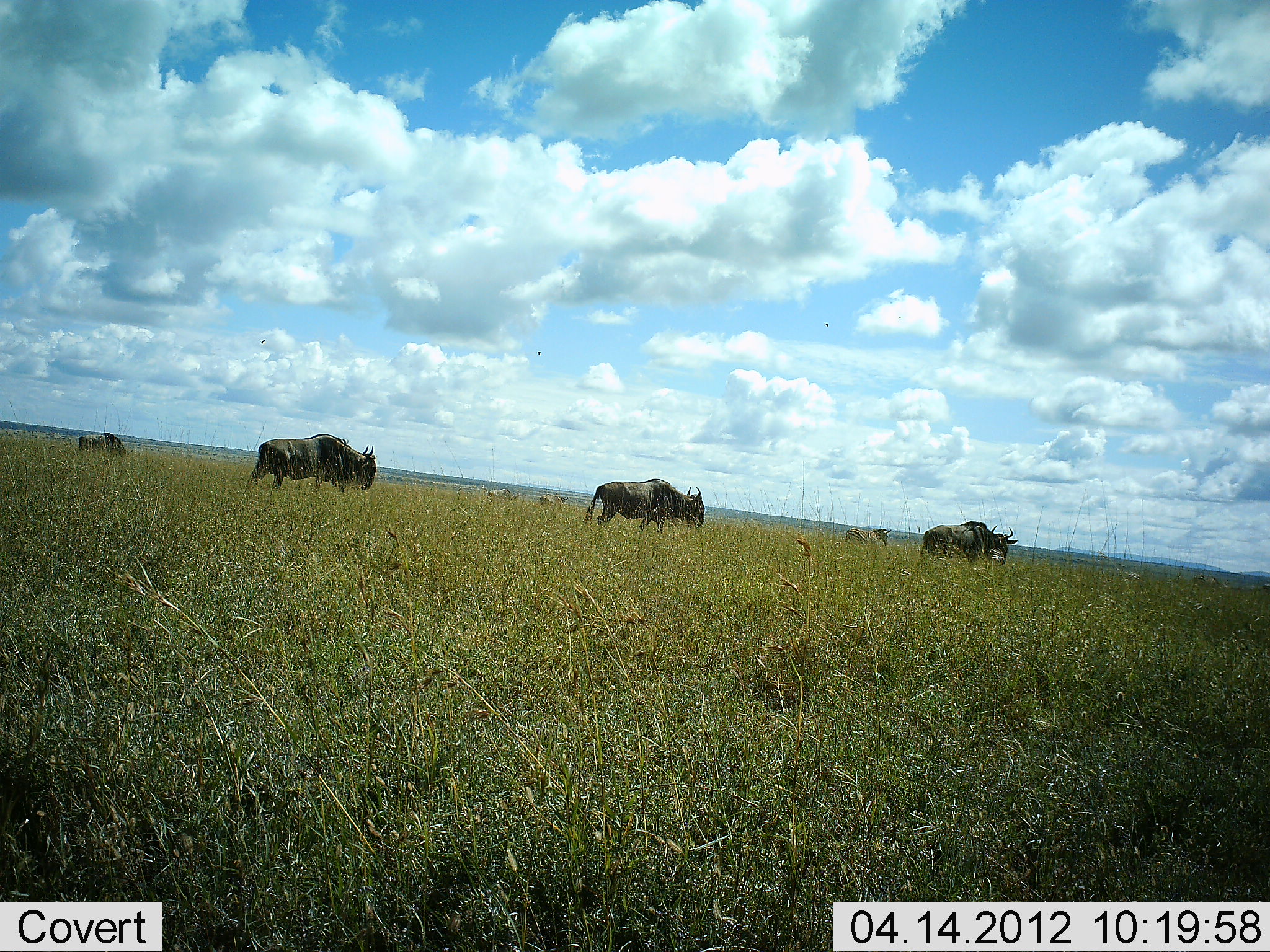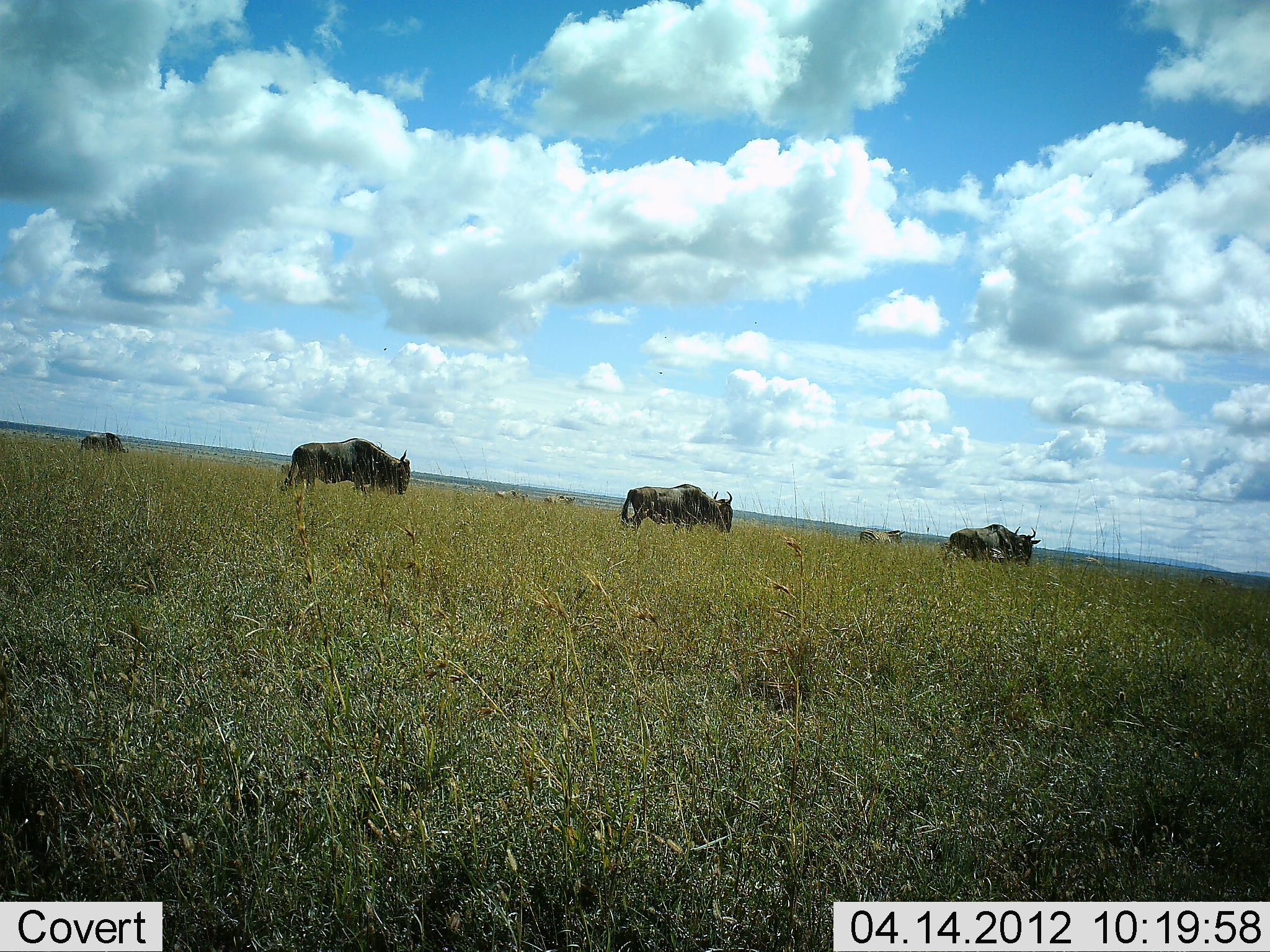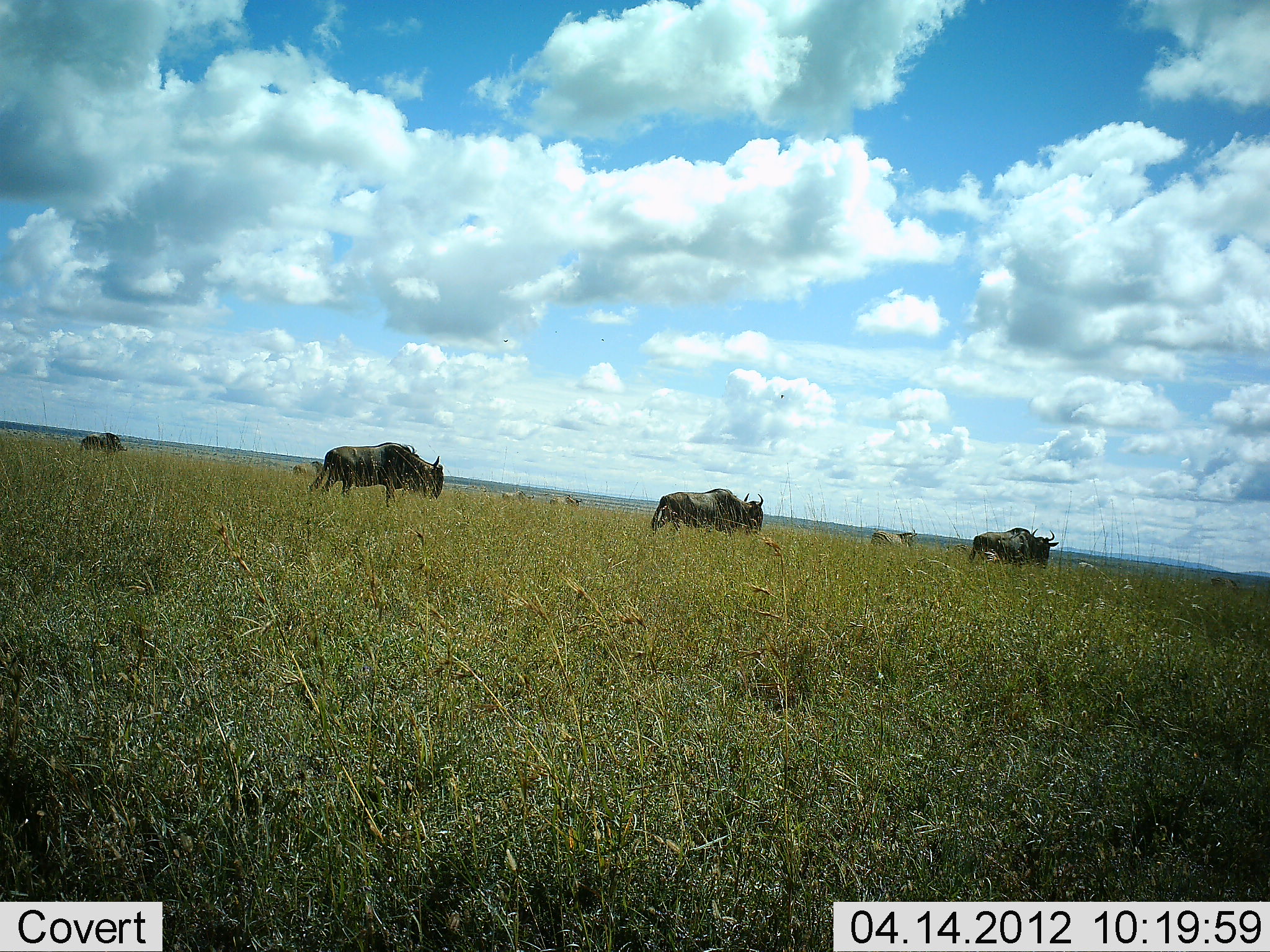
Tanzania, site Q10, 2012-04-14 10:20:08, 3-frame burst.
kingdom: Animalia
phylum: Chordata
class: Mammalia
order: Artiodactyla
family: Bovidae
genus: Connochaetes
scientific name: Connochaetes taurinus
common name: blue wildebeest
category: wildebeest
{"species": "wildebeest (blue wildebeest) (Connochaetes taurinus)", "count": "7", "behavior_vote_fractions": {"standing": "0%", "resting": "0%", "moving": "96%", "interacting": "0%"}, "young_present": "8%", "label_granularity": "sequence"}